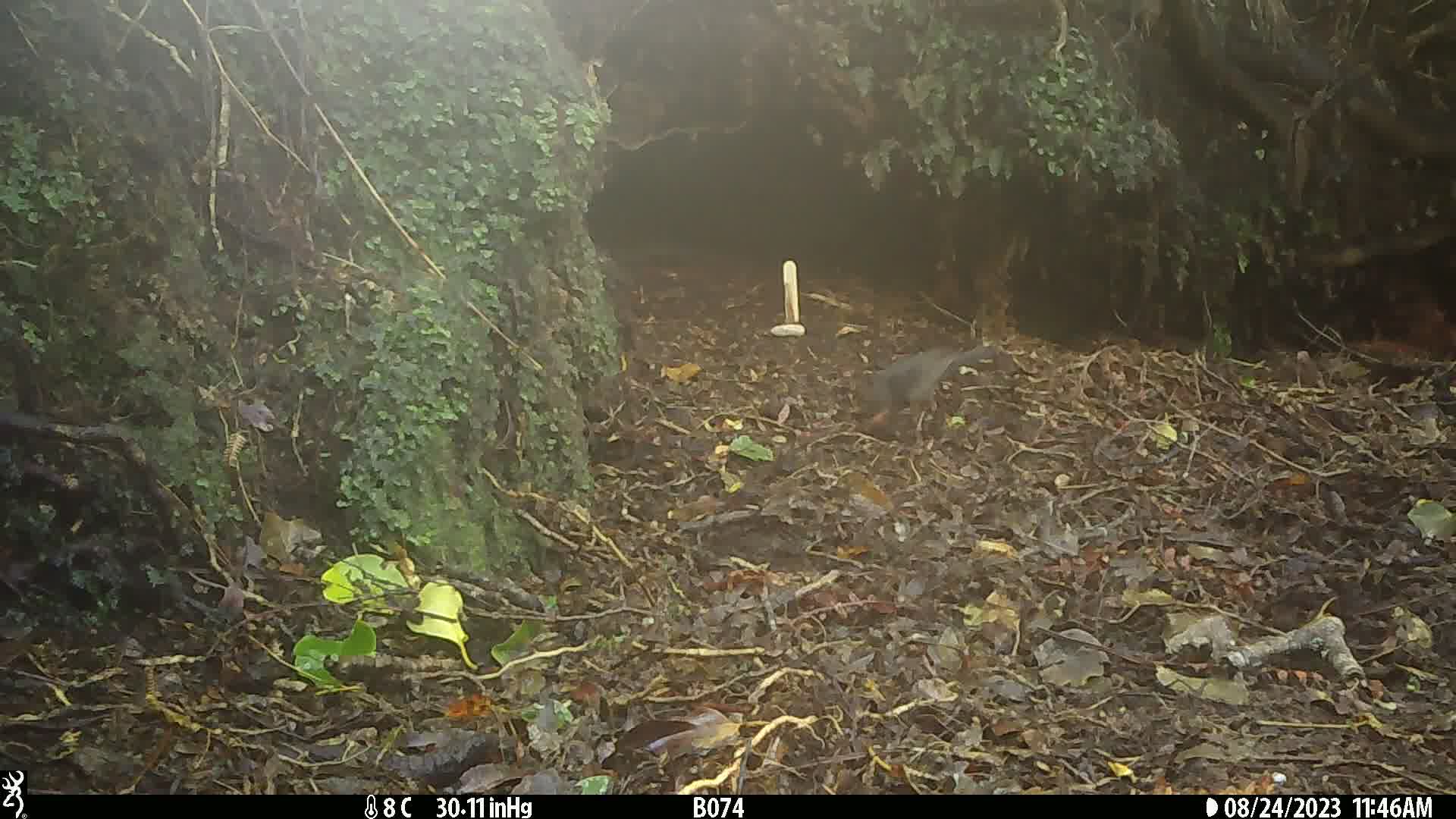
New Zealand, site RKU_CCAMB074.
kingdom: Animalia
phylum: Chordata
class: Aves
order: Passeriformes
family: Turdidae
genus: Turdus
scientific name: Turdus merula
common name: eurasian blackbird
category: blackbird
Blackbird (eurasian blackbird) (Turdus merula).